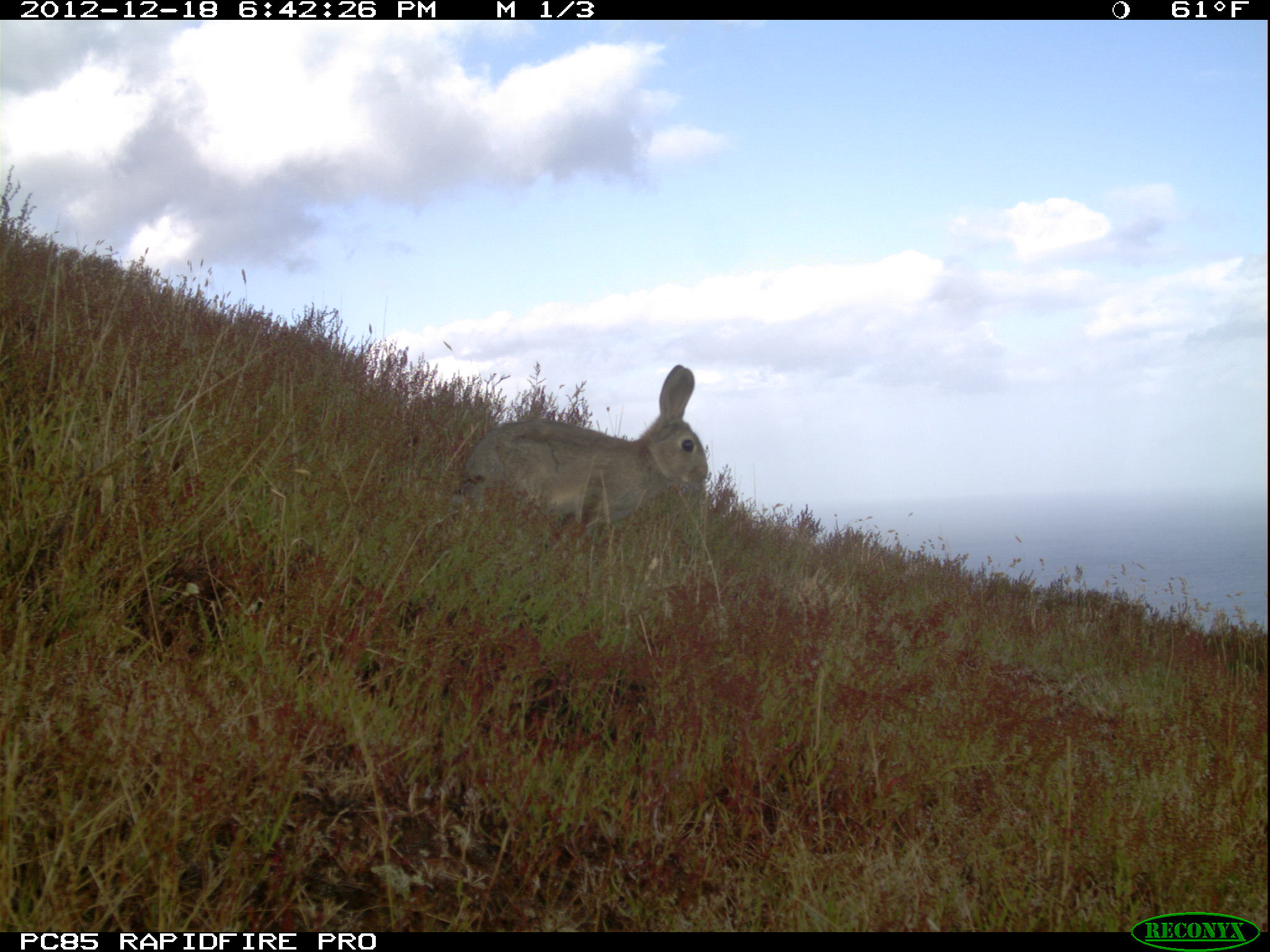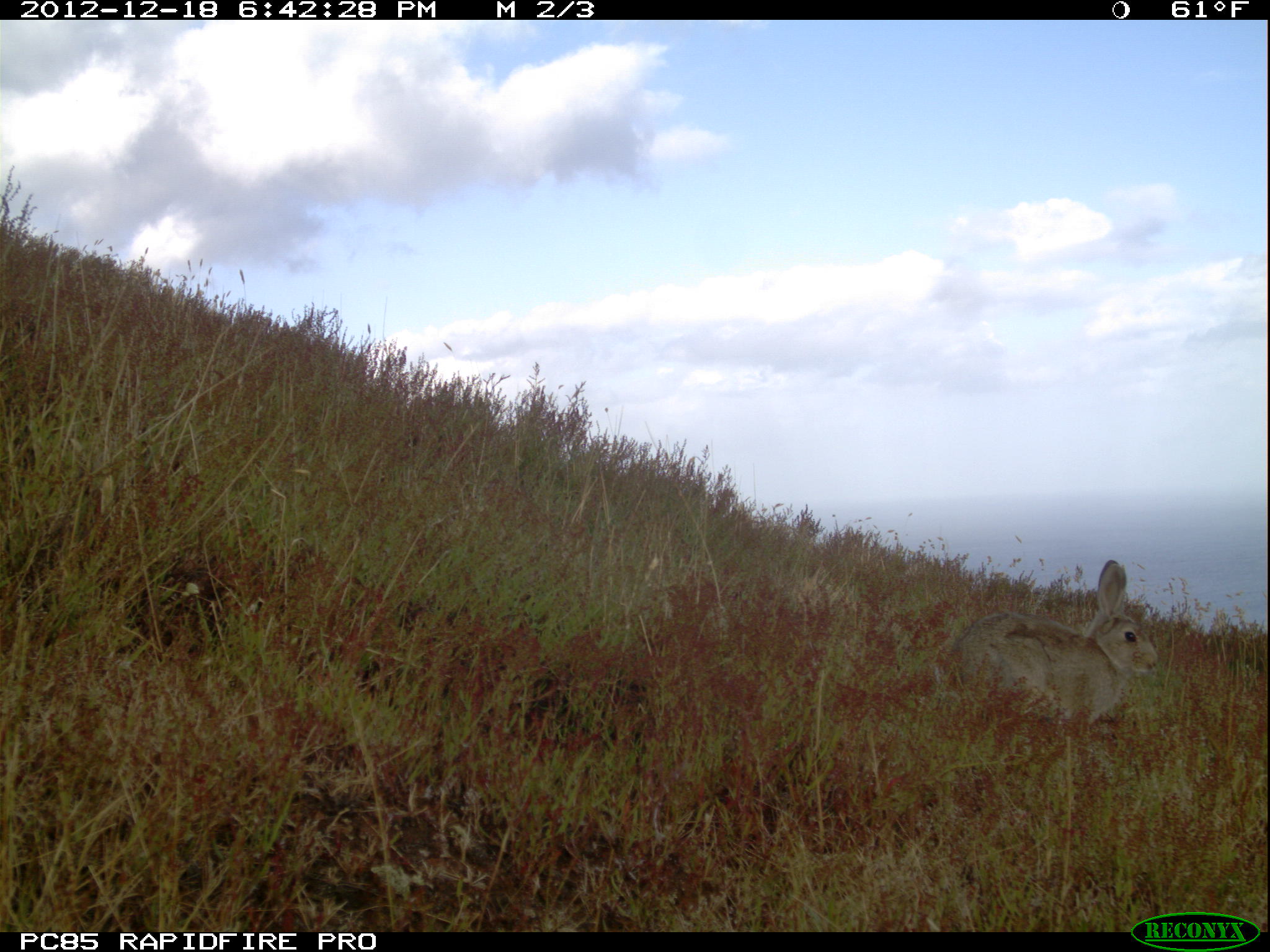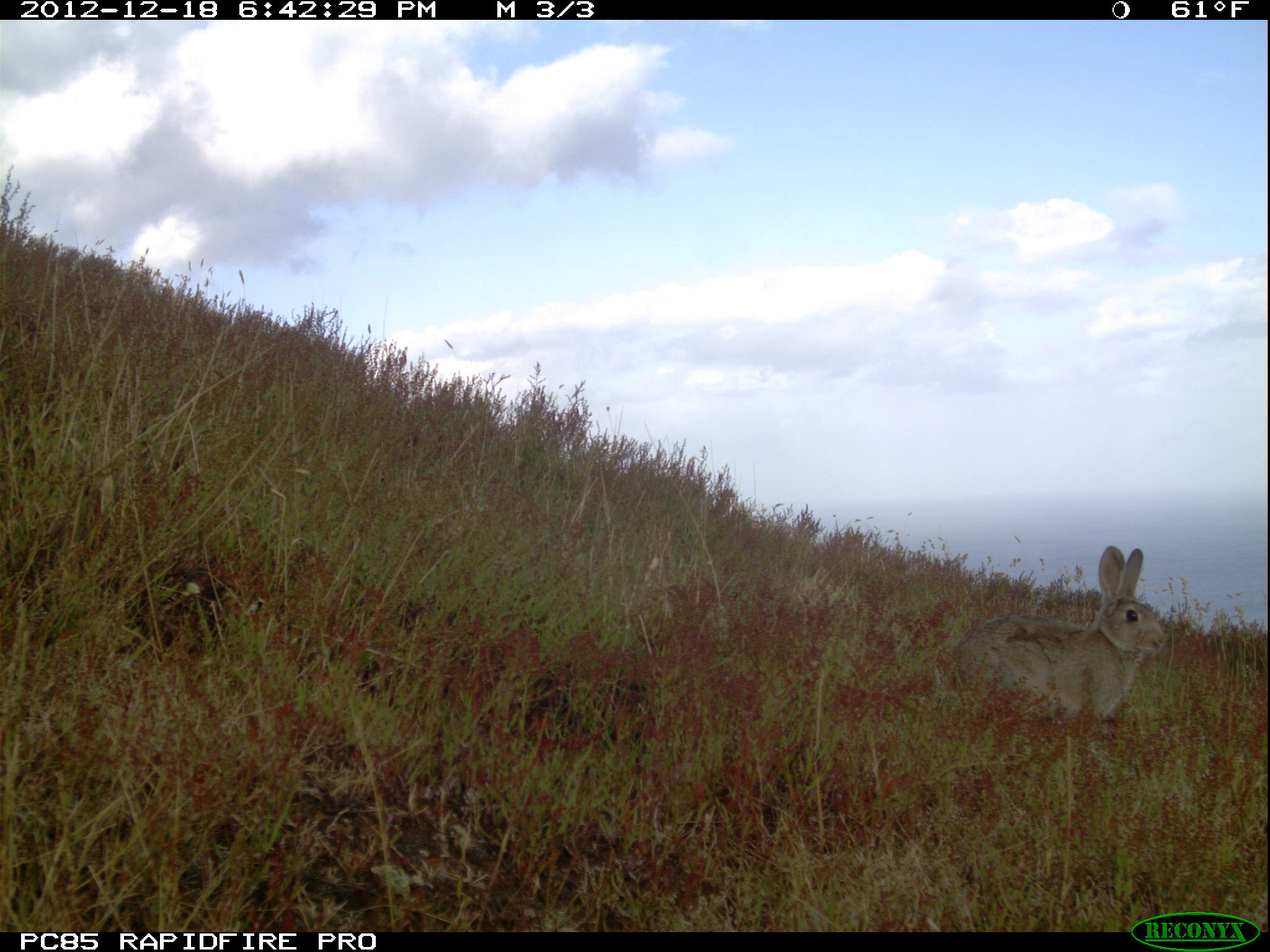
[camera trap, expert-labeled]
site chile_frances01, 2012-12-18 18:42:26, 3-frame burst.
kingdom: Animalia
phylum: Chordata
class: Mammalia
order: Lagomorpha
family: Leporidae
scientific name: Leporidae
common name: rabbits and hares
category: rabbit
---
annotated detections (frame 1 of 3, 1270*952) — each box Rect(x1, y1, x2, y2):
rabbit: Rect(443, 366, 708, 557)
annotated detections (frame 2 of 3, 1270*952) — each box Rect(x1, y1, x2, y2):
rabbit: Rect(945, 561, 1161, 738)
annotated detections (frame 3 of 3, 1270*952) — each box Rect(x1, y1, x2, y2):
rabbit: Rect(939, 545, 1168, 739)